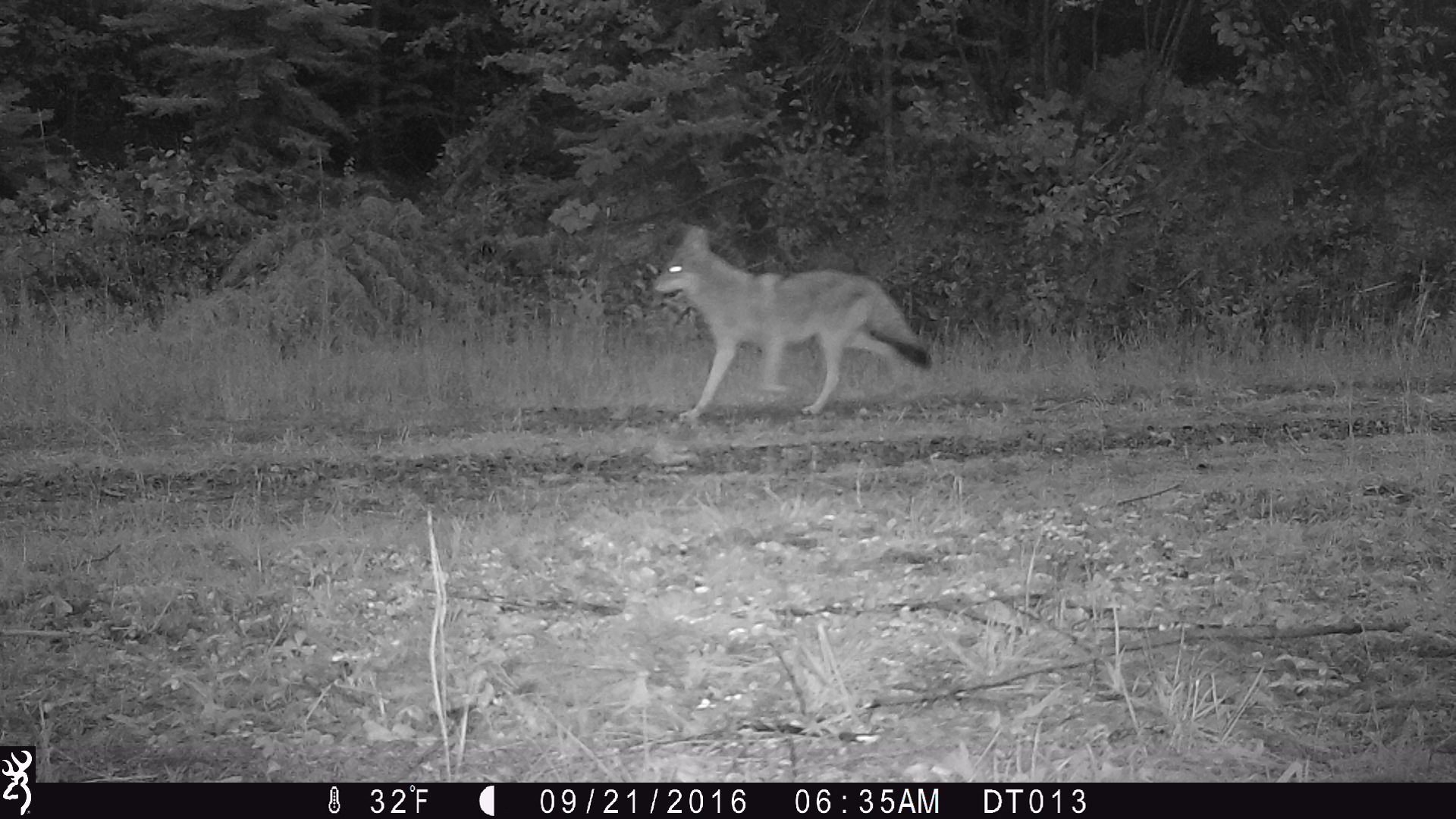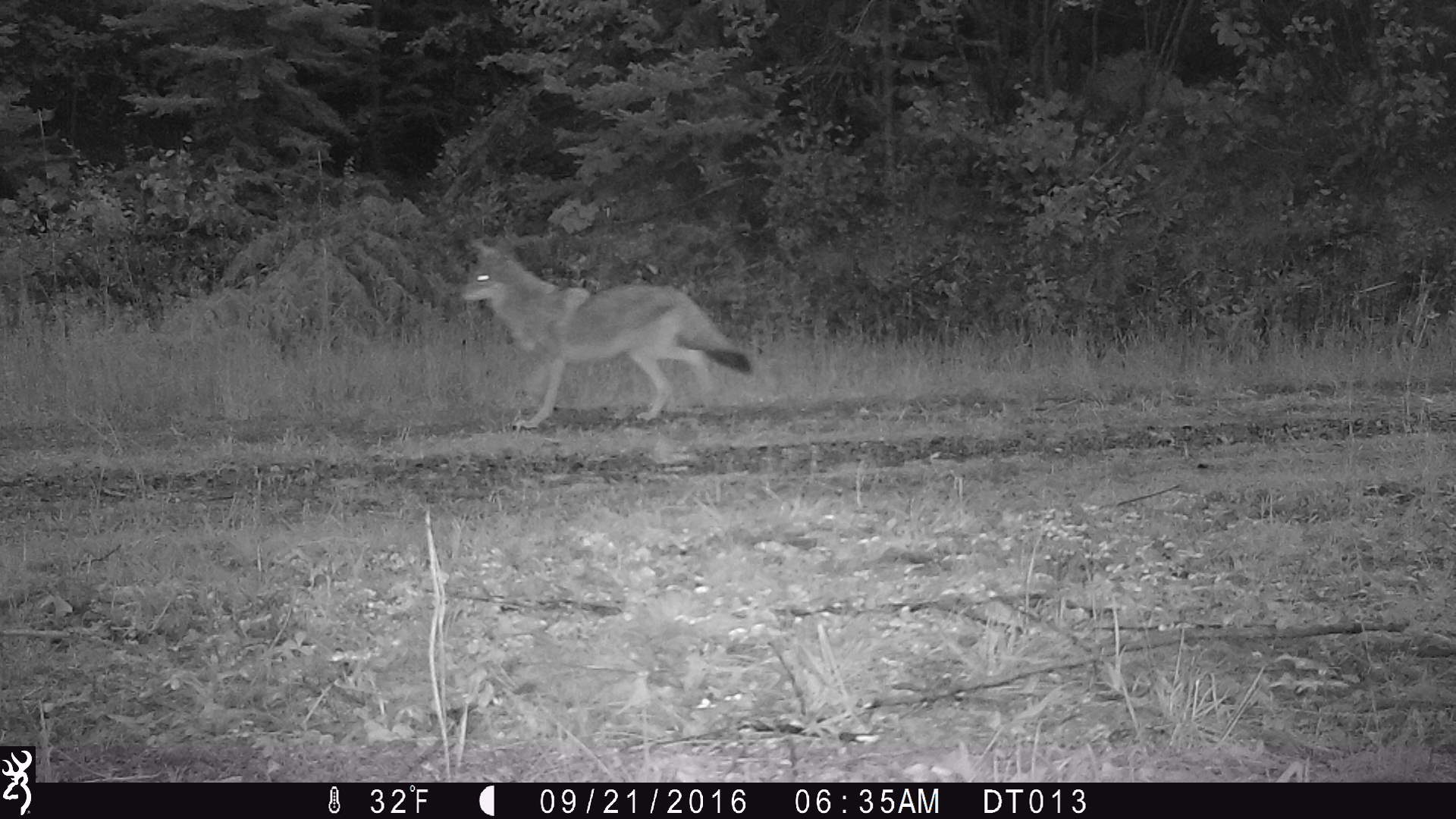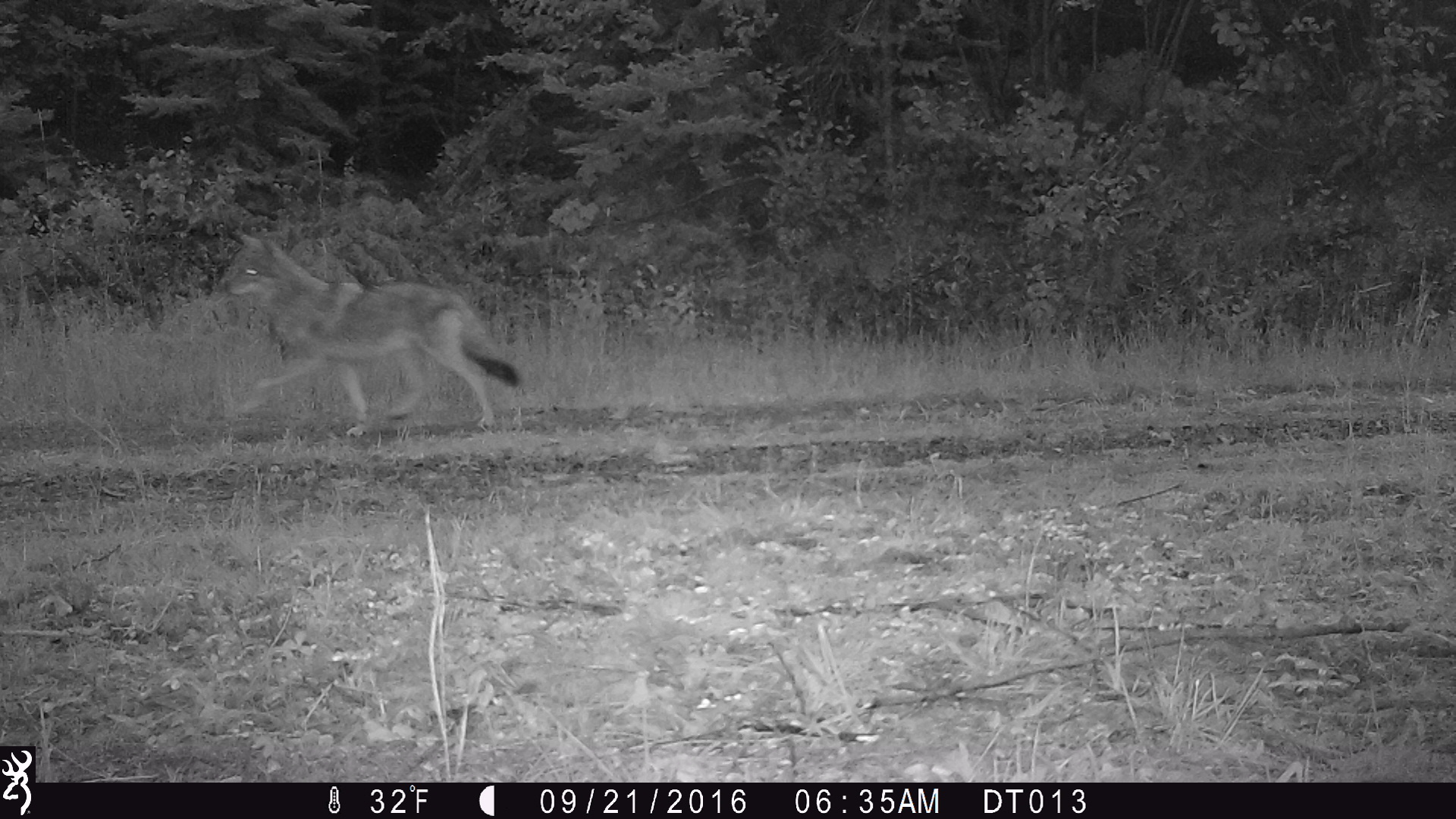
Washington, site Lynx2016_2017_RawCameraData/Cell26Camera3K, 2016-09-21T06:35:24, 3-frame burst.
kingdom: Animalia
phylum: Chordata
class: Mammalia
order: Carnivora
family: Canidae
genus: Canis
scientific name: Canis latrans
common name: coyote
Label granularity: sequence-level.